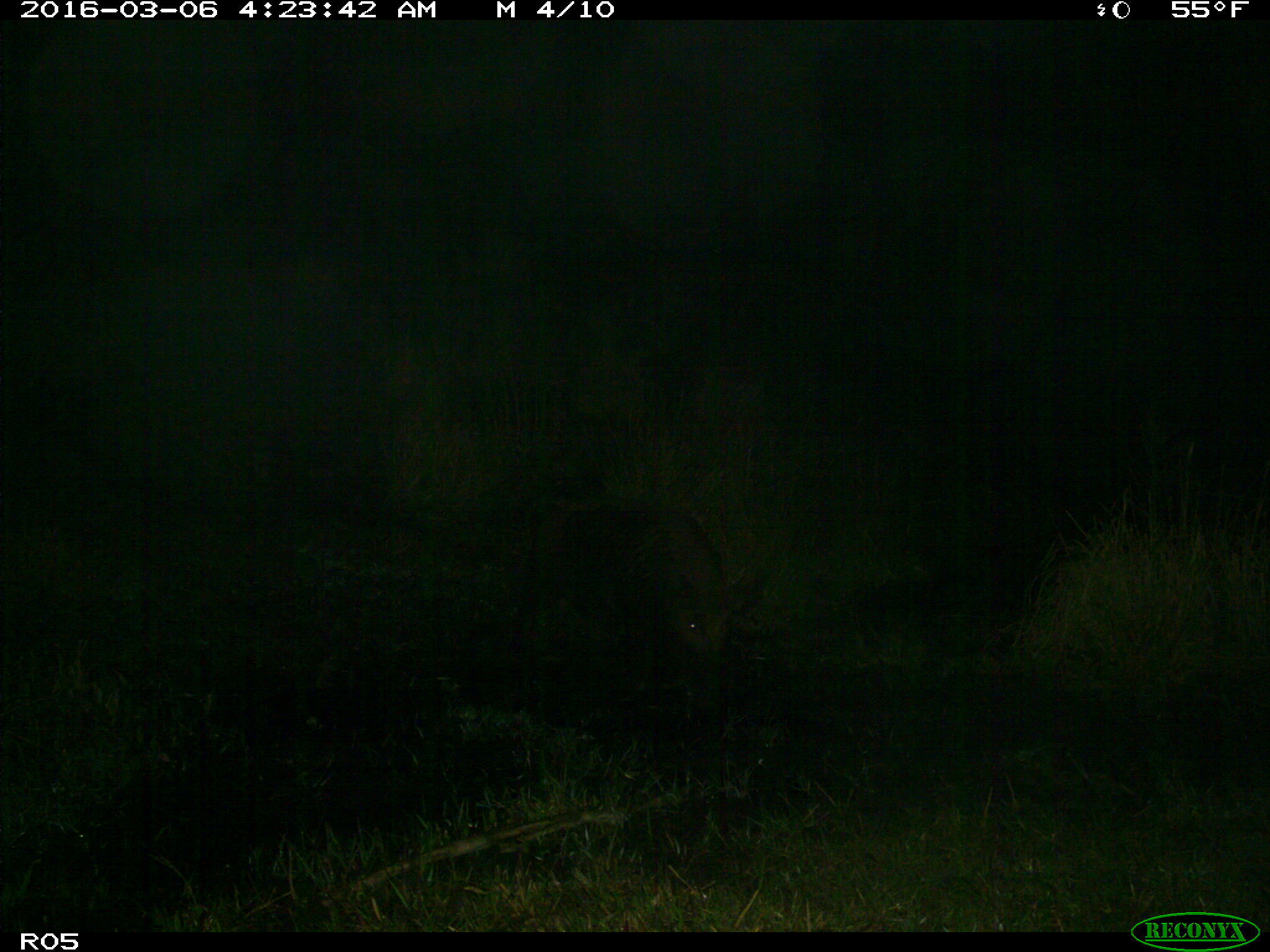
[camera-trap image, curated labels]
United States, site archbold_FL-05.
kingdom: Animalia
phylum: Chordata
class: Mammalia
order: Artiodactyla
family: Suidae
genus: Sus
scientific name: Sus scrofa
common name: wild boar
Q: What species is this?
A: Sus scrofa (wild boar).